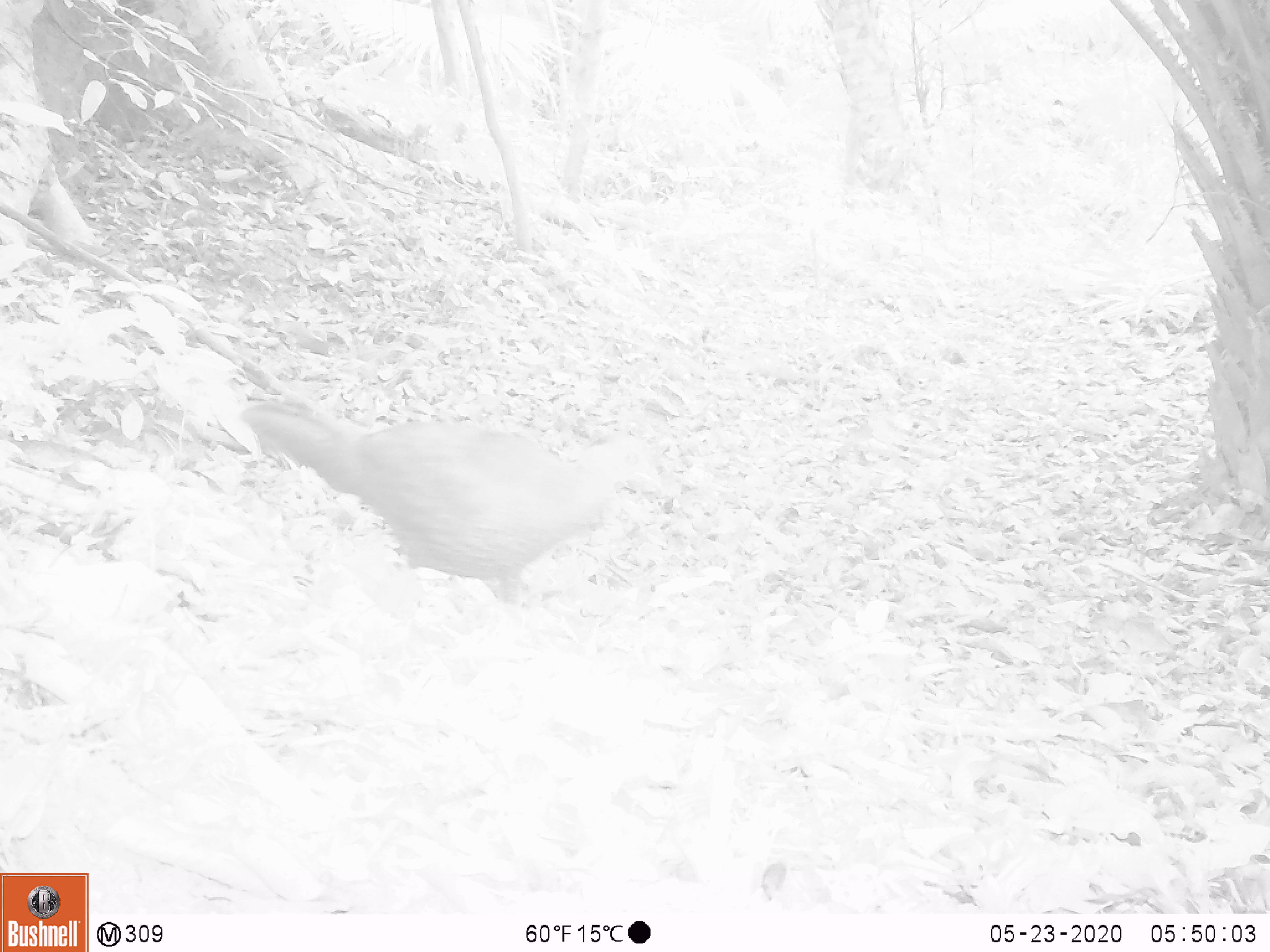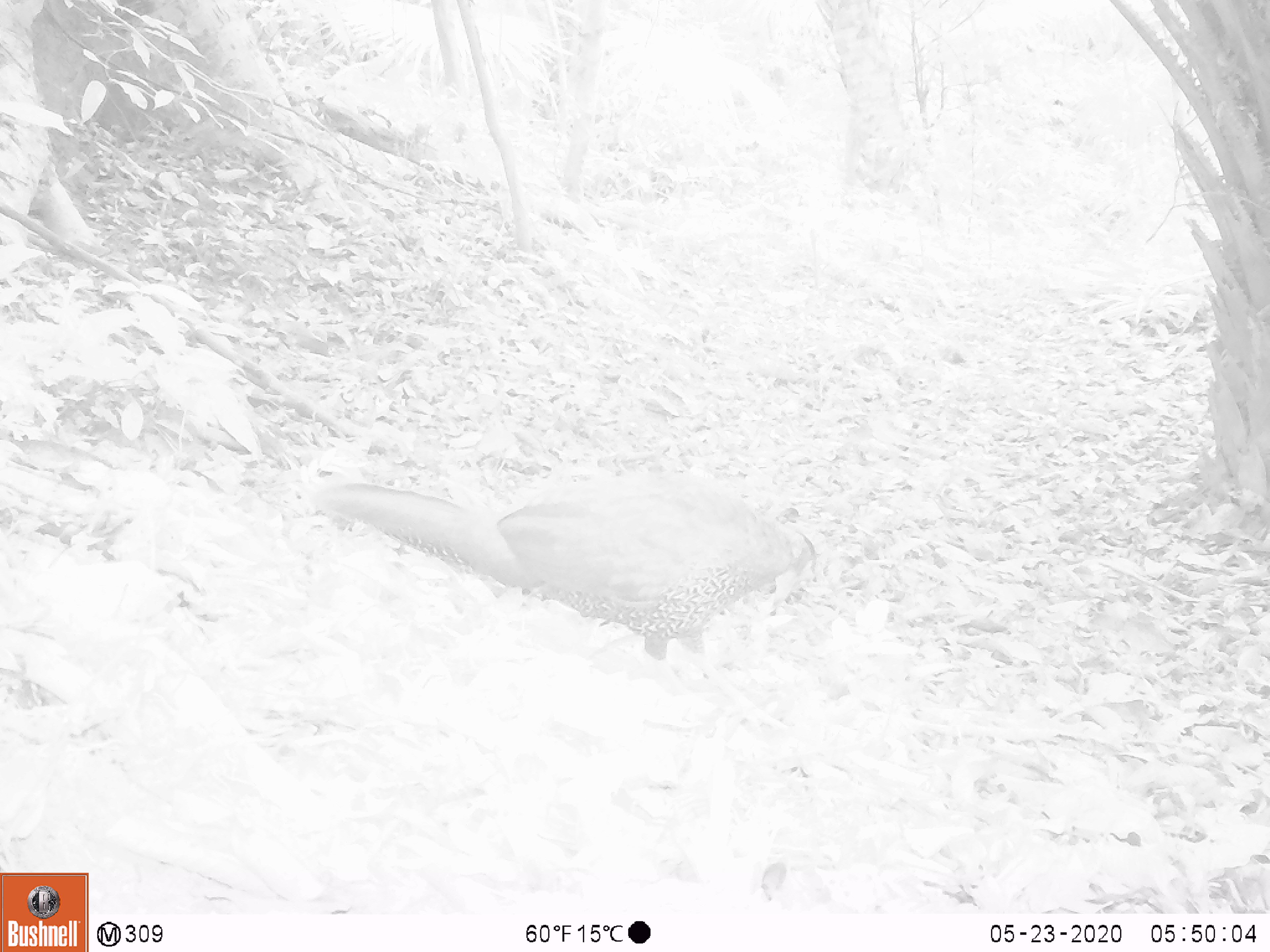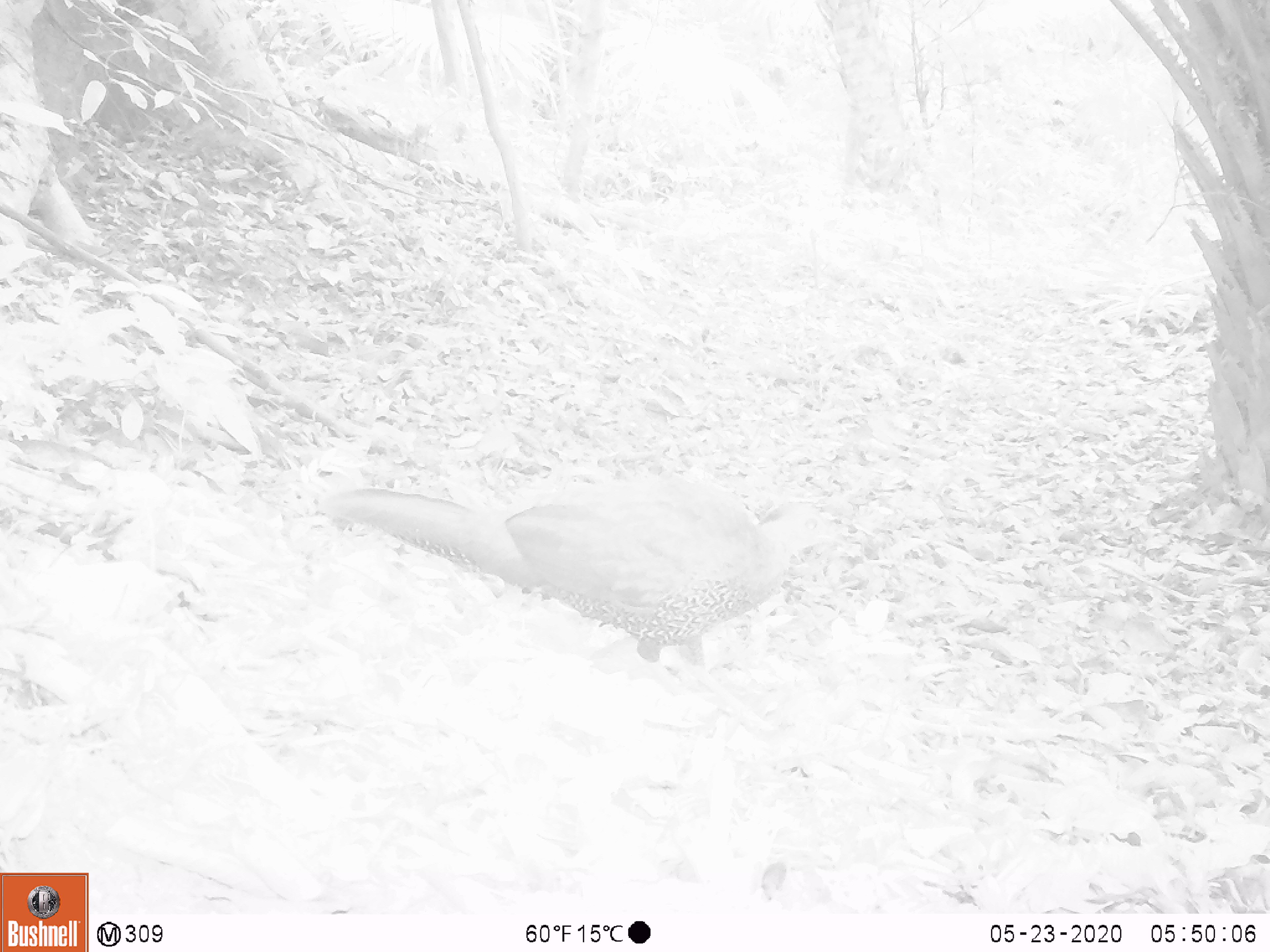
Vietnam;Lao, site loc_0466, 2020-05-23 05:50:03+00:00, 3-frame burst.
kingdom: Animalia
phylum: Chordata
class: Aves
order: Galliformes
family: Phasianidae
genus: Lophura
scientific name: Lophura nycthemera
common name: silver pheasant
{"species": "silver pheasant (Lophura nycthemera)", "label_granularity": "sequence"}